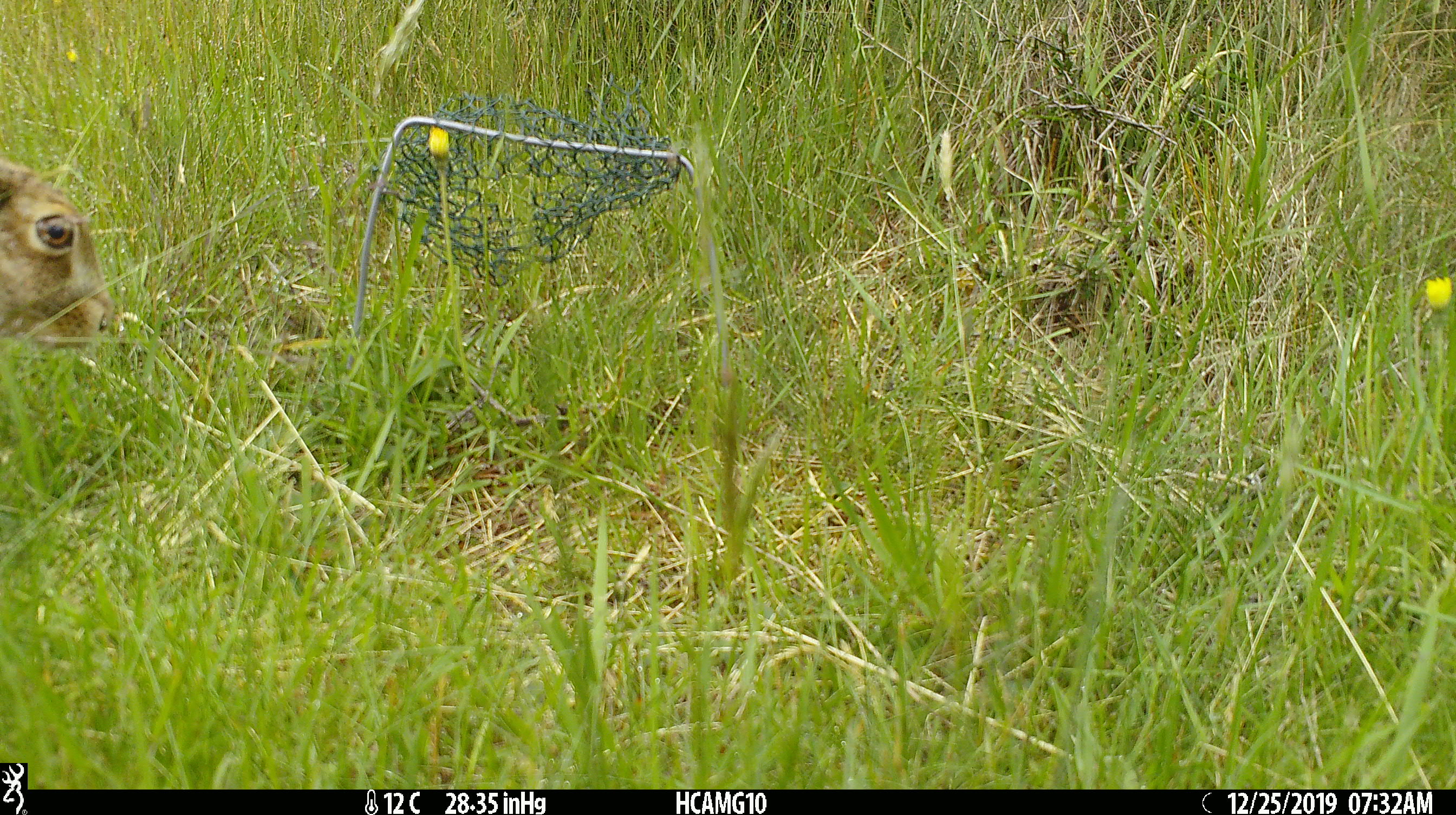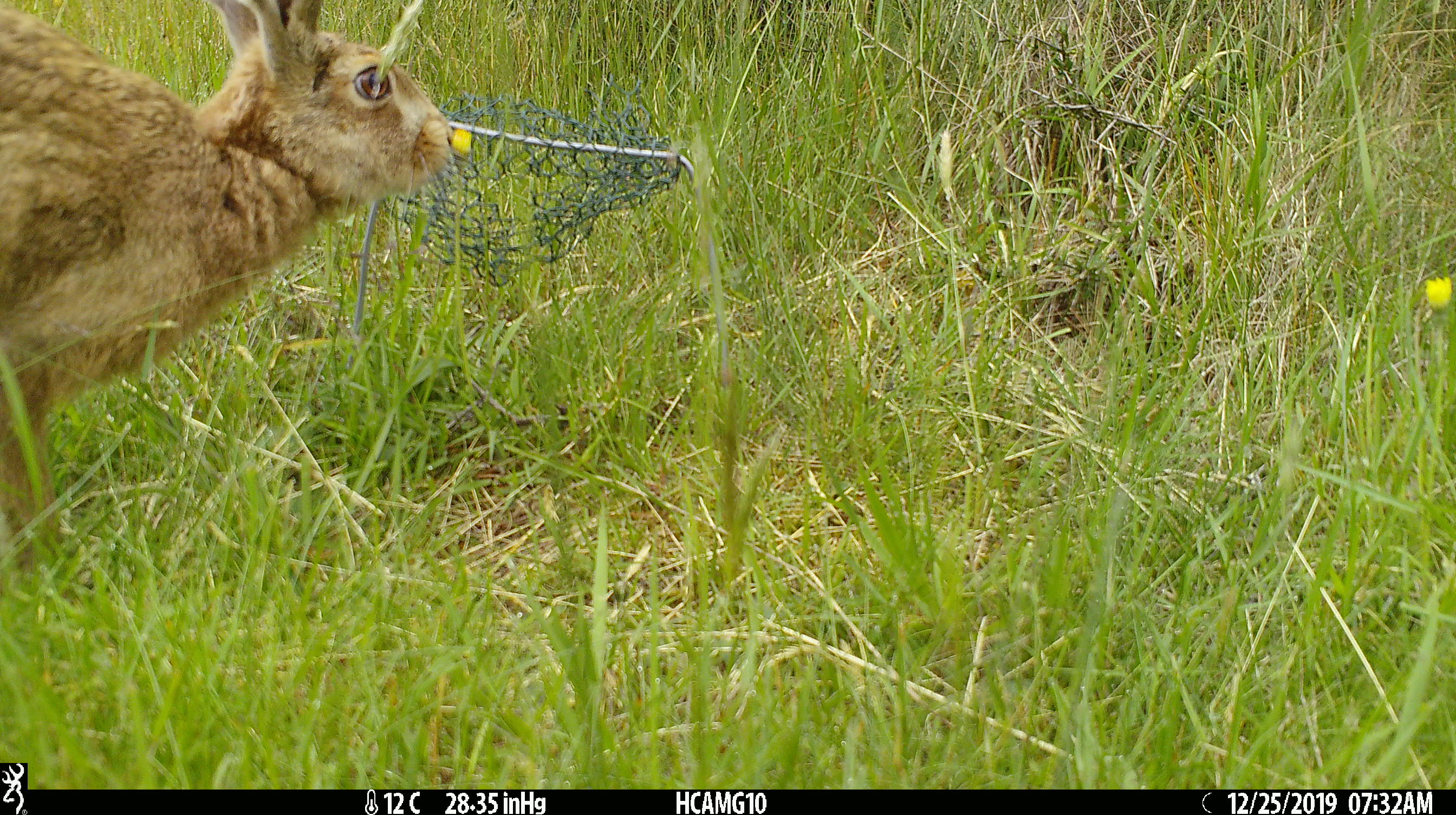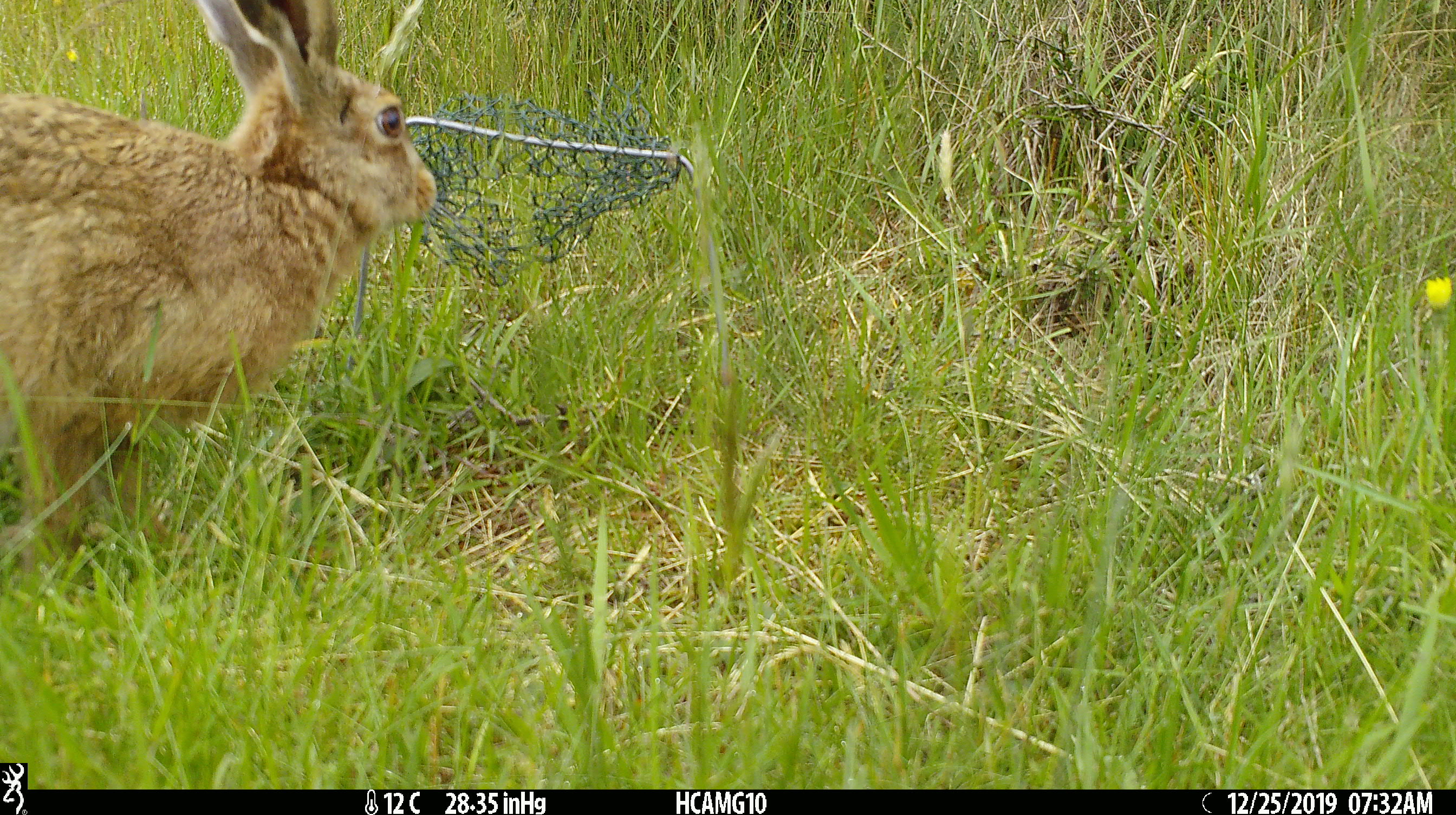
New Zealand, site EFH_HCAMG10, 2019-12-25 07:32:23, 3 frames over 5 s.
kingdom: Animalia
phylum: Chordata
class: Mammalia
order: Lagomorpha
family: Leporidae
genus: Lepus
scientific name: Lepus europaeus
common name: brown hare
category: hare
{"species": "hare (brown hare) (Lepus europaeus)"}